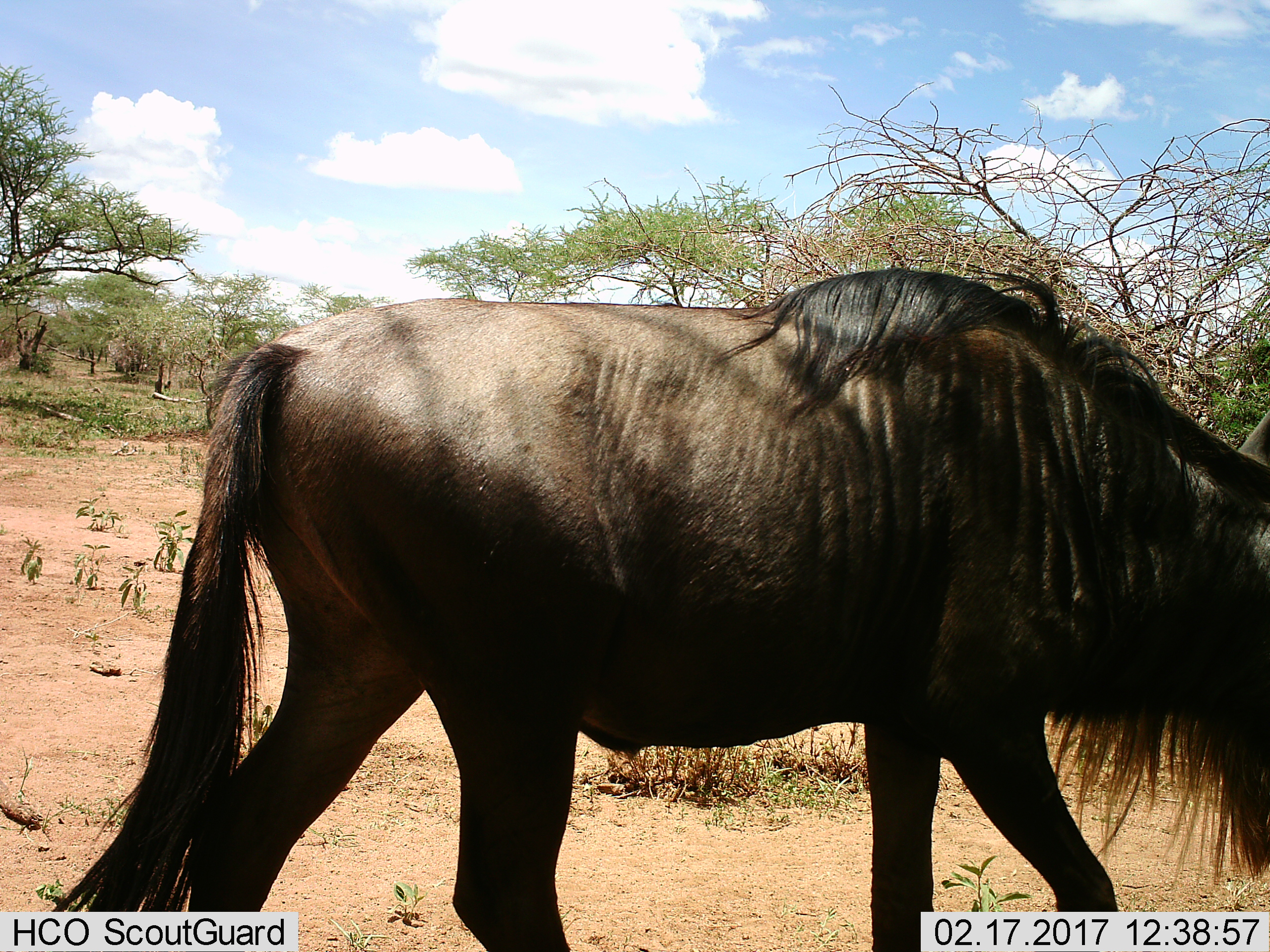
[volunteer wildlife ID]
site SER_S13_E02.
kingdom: Animalia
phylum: Chordata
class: Mammalia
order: Artiodactyla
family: Bovidae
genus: Connochaetes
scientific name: Connochaetes taurinus taurinus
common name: blue wildebeest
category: wildebeestblue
Wildebeestblue (blue wildebeest) (Connochaetes taurinus taurinus), count 1. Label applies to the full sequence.